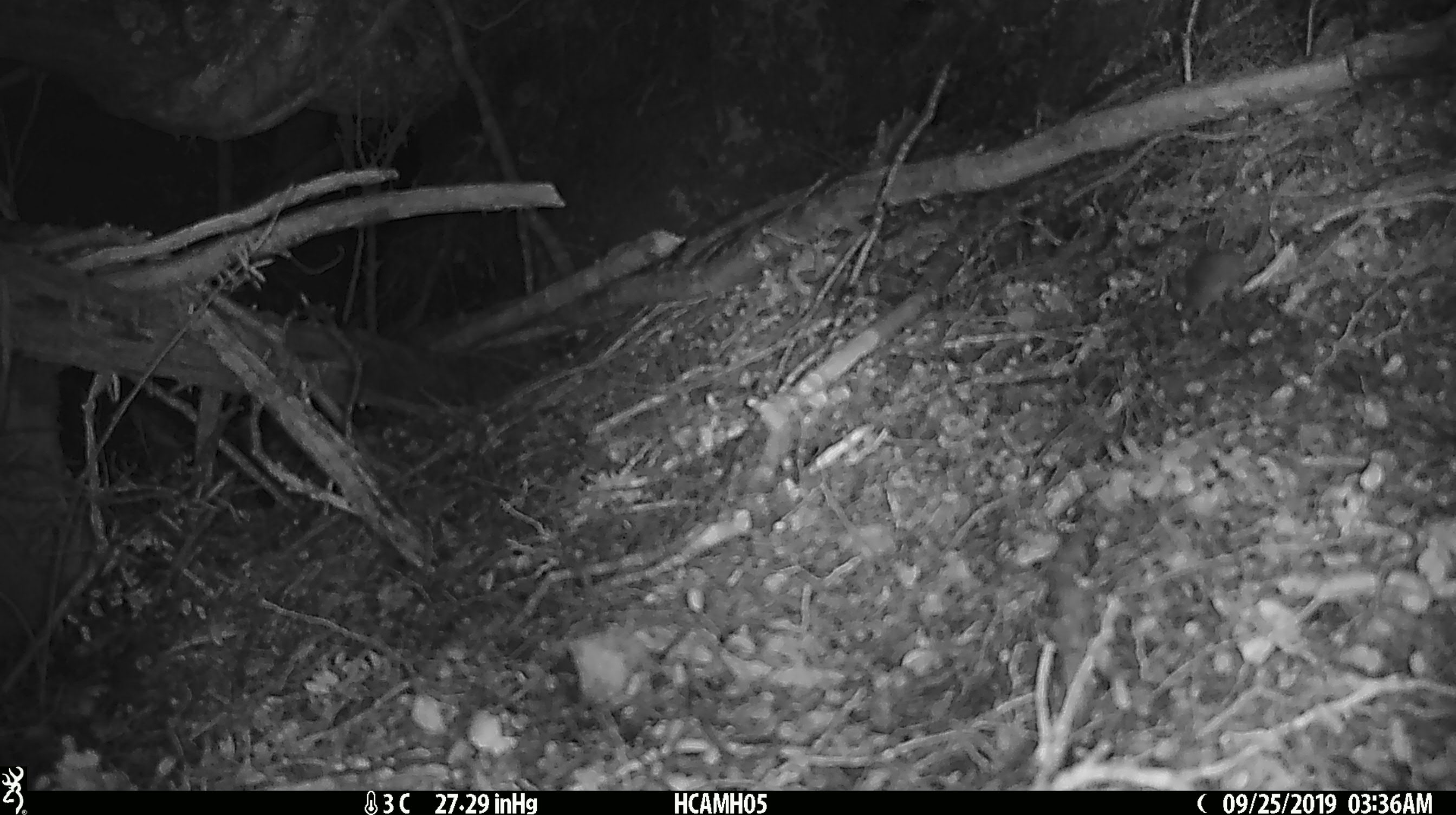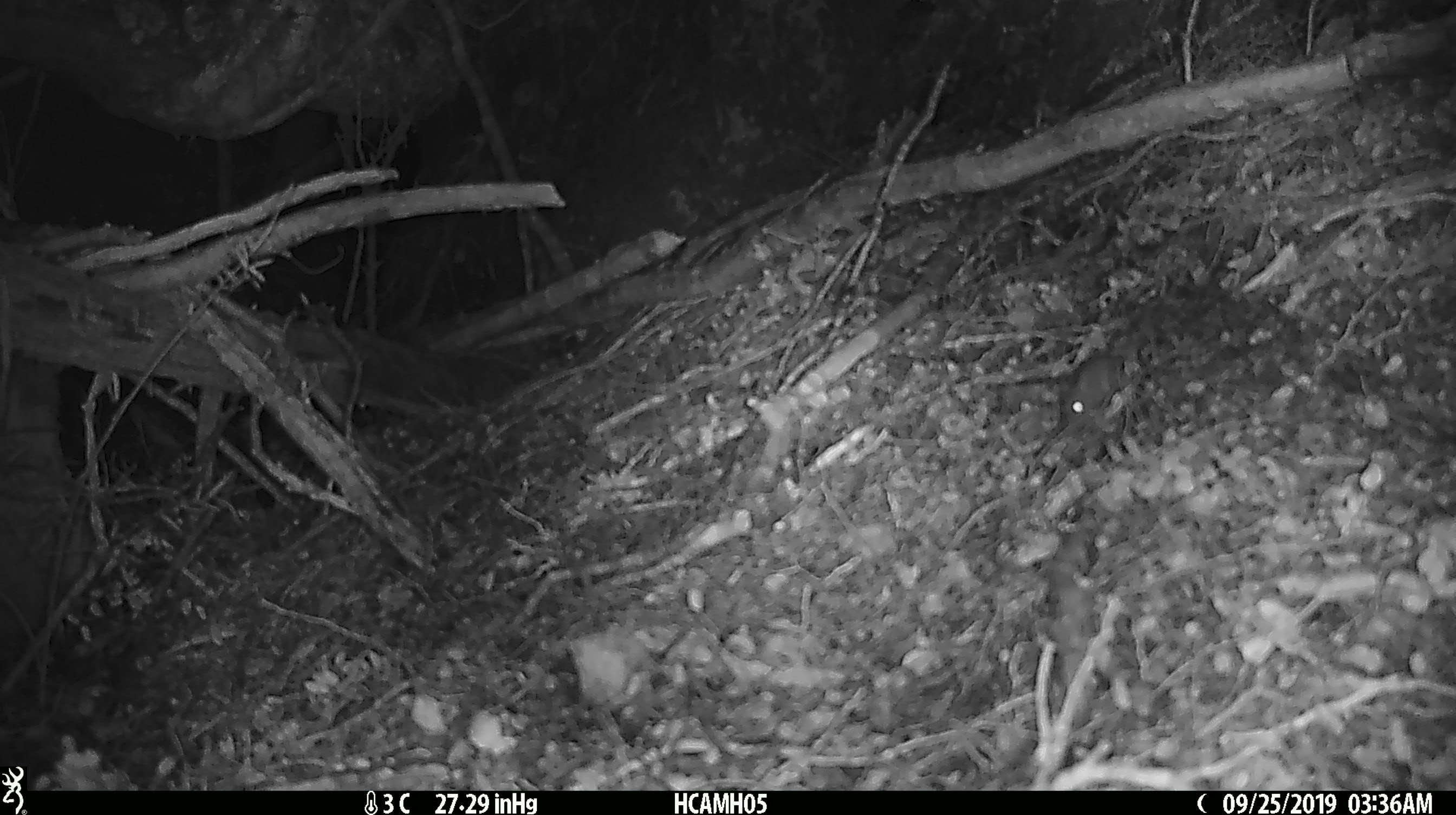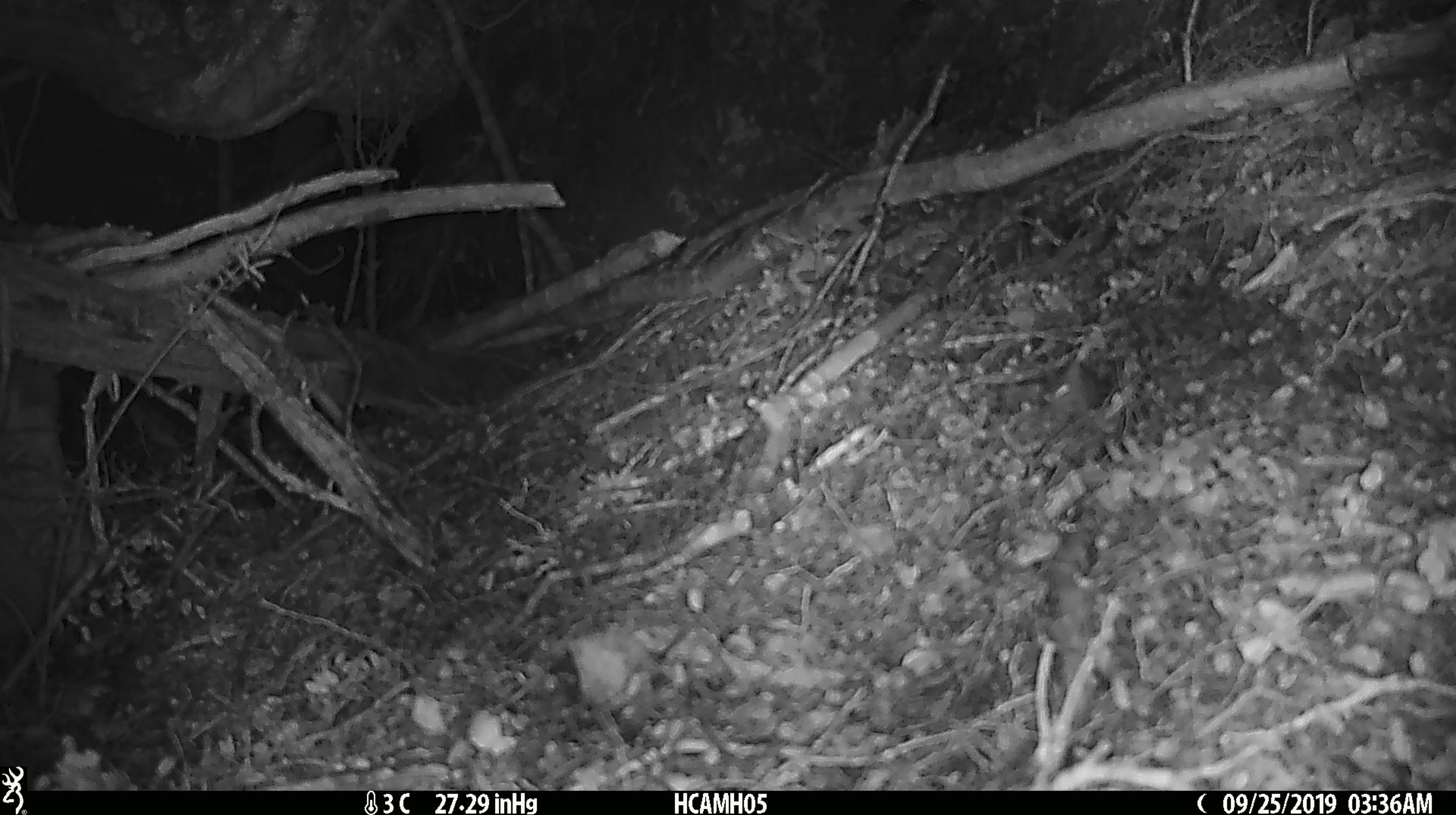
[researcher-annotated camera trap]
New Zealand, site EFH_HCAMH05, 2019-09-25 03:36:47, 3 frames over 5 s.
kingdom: Animalia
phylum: Chordata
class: Mammalia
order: Rodentia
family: Muridae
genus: Mus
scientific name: Mus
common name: mouse